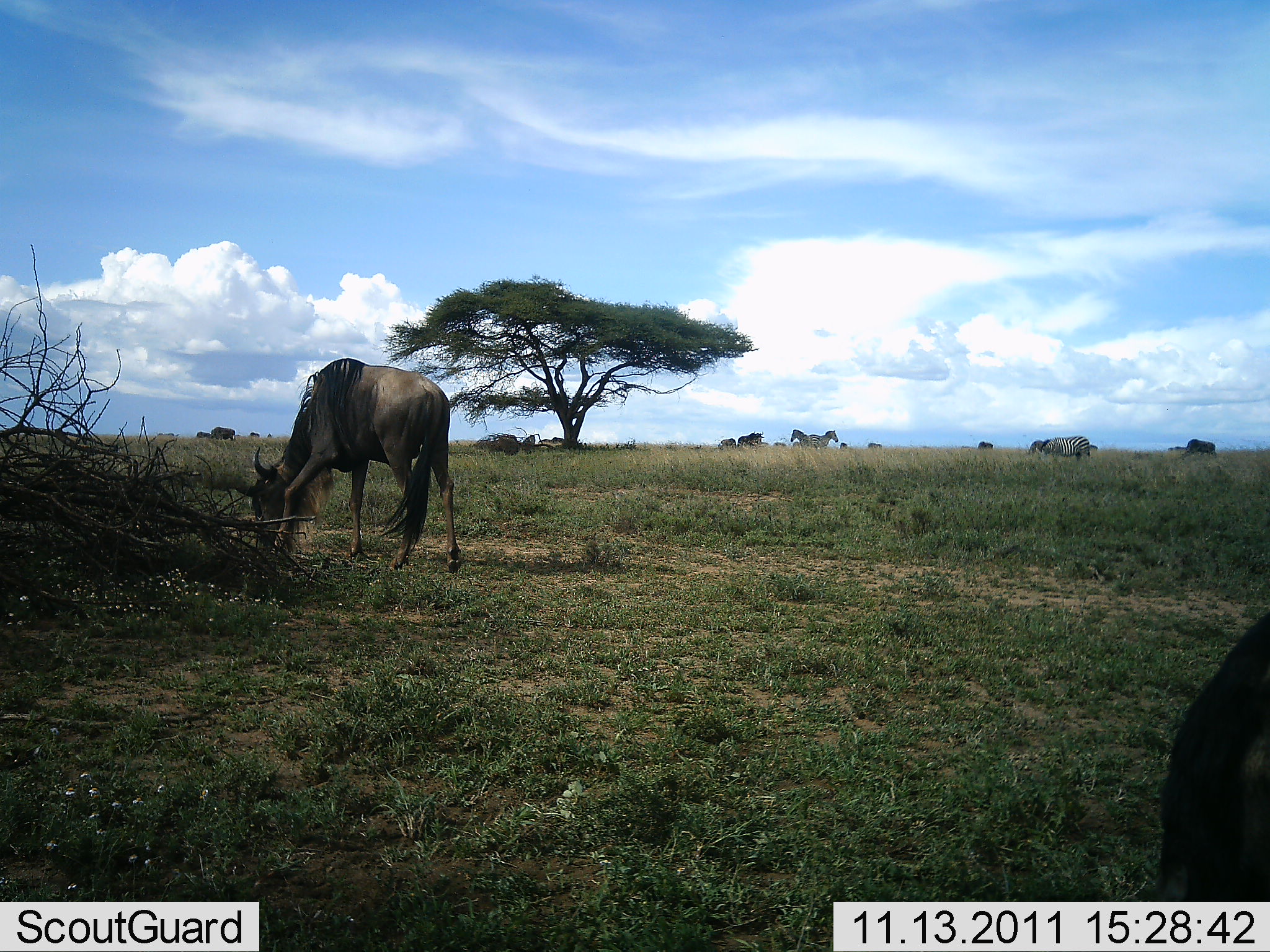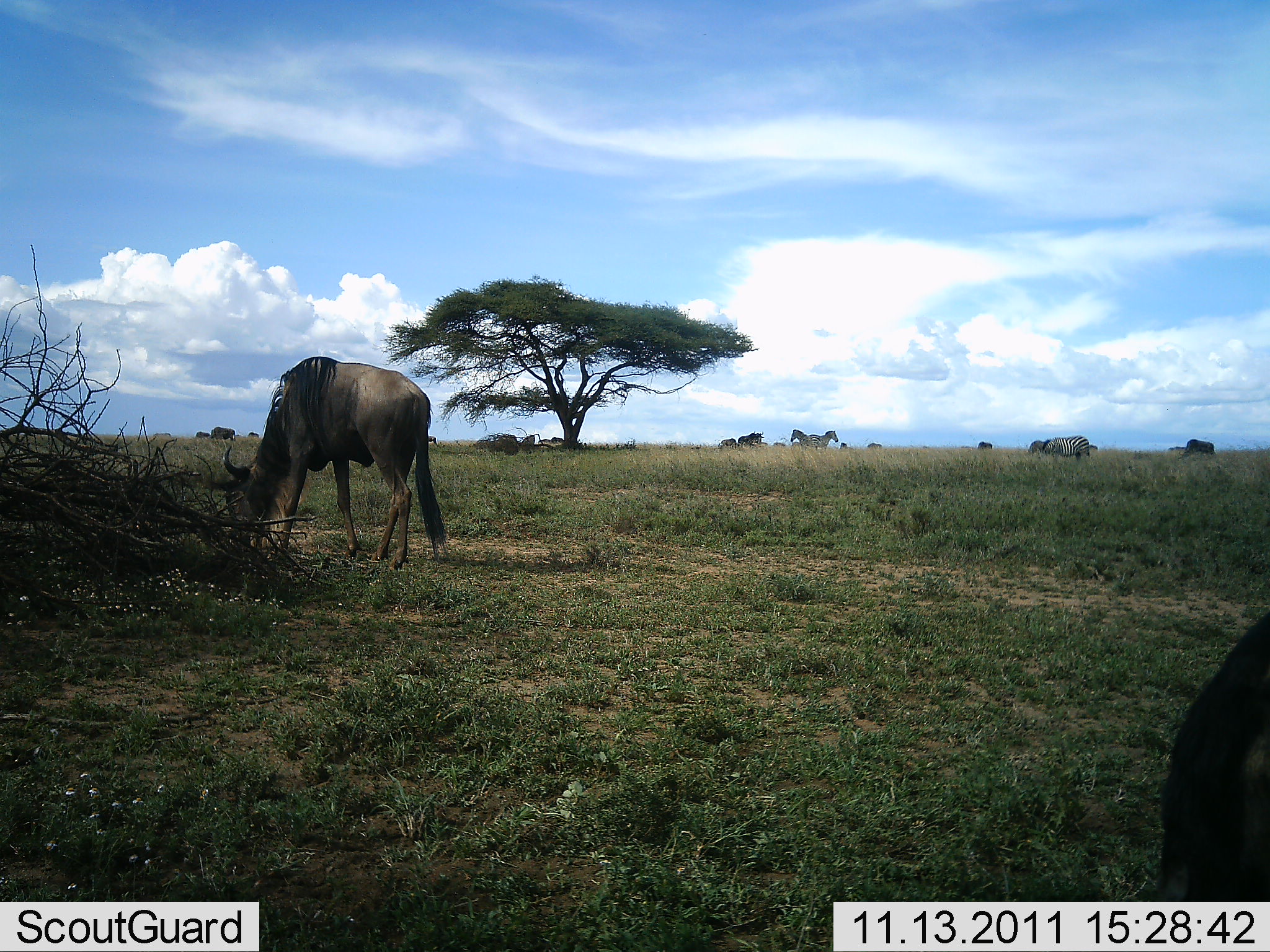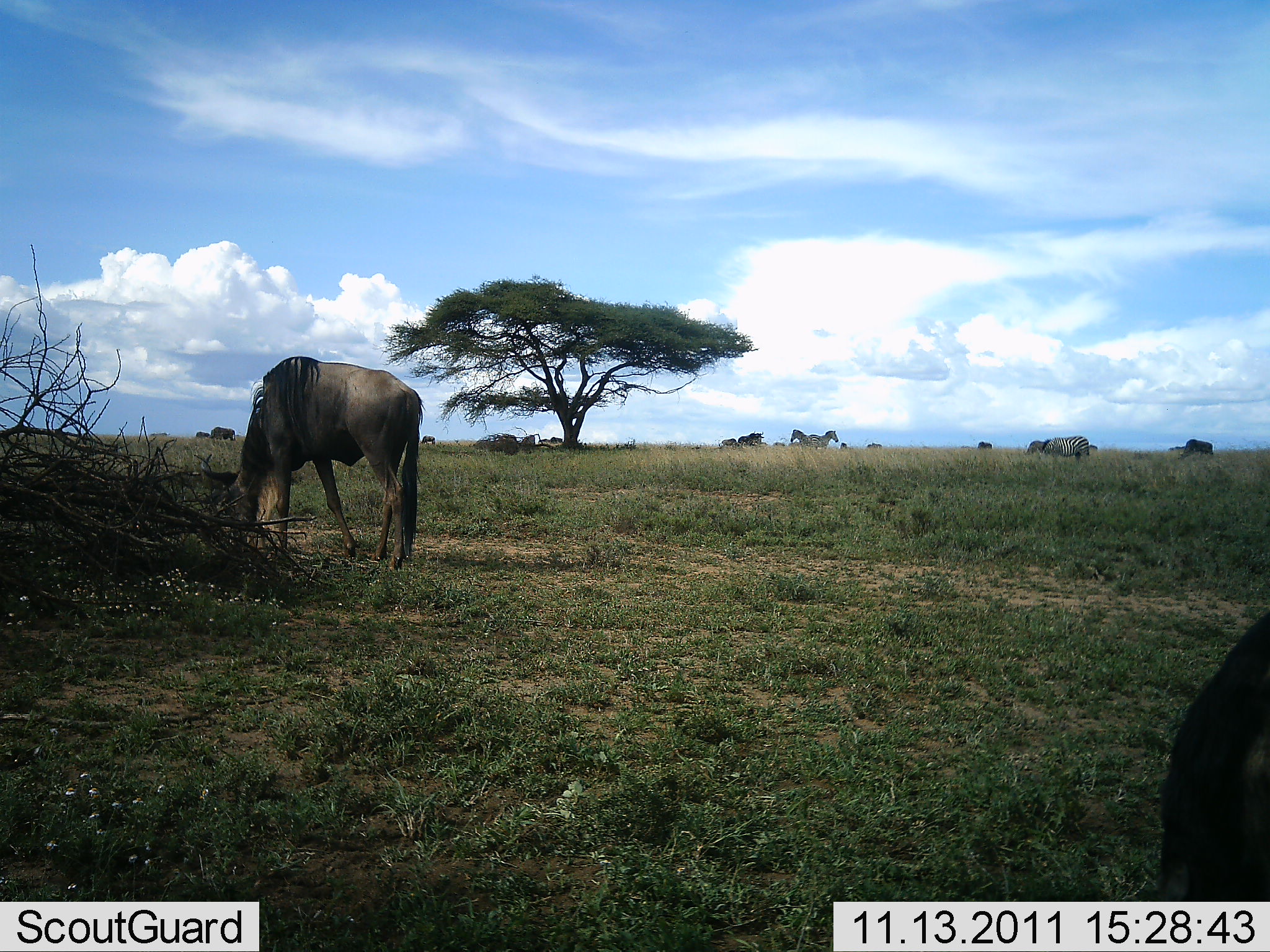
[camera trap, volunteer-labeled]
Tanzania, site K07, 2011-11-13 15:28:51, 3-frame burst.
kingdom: Animalia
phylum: Chordata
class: Mammalia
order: Artiodactyla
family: Bovidae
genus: Connochaetes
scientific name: Connochaetes taurinus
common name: blue wildebeest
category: wildebeest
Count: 2.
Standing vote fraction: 32%.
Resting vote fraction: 5%.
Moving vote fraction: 21%.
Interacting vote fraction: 0%.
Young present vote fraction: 0%.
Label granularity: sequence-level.